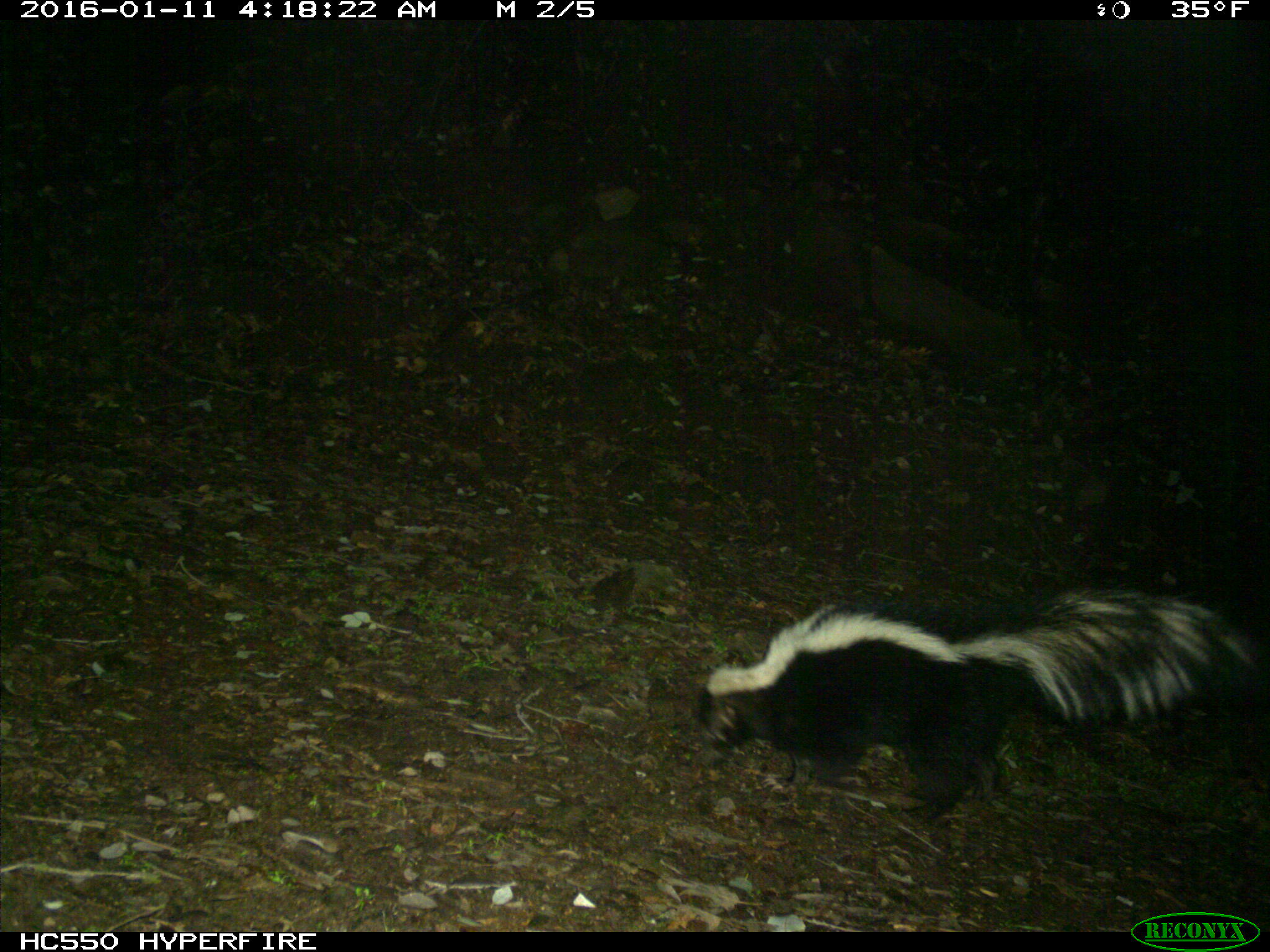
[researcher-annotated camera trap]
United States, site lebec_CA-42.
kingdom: Animalia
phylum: Chordata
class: Mammalia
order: Carnivora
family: Mephitidae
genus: Mephitis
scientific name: Mephitis mephitis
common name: striped skunk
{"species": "Mephitis mephitis (striped skunk)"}